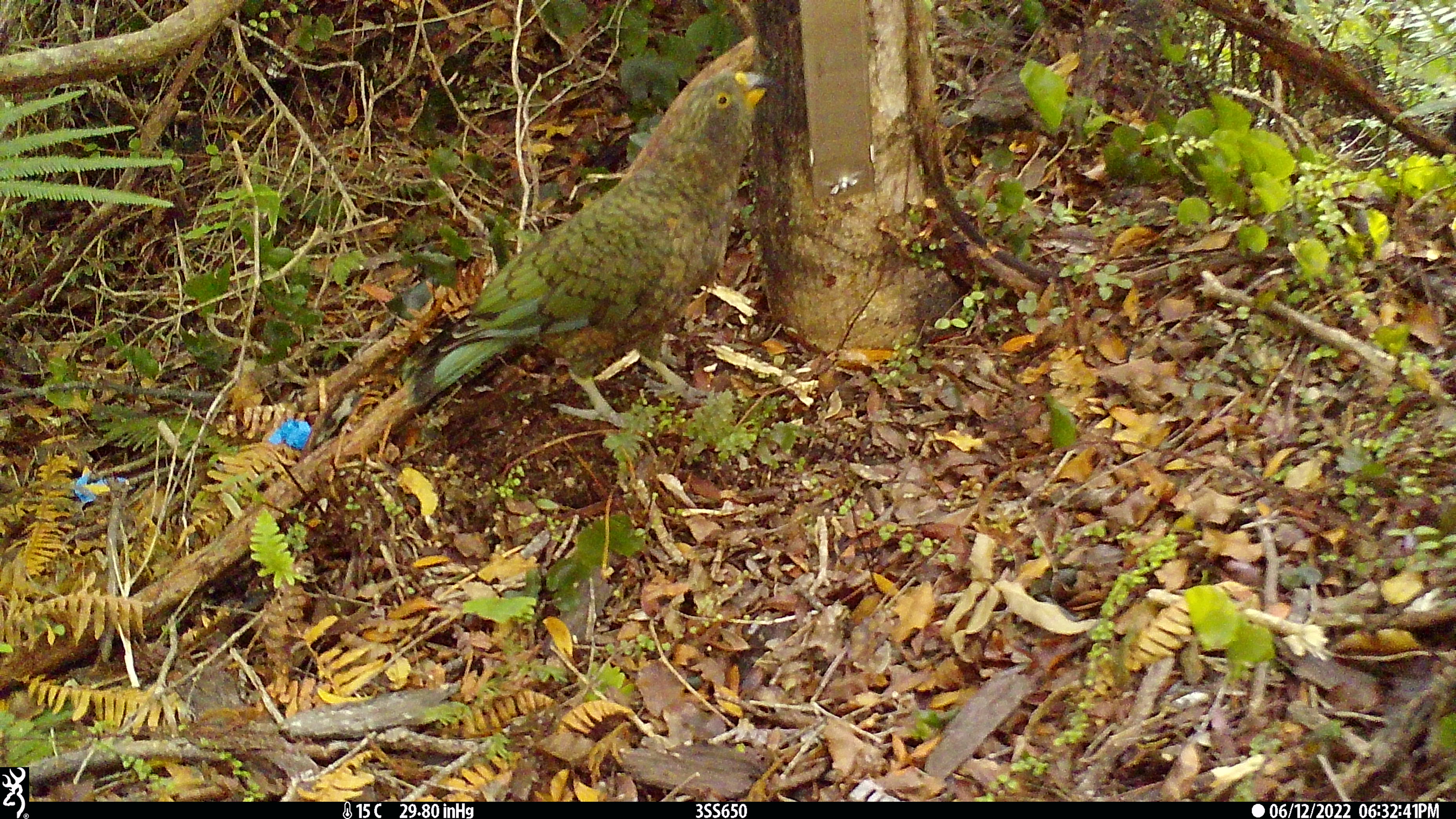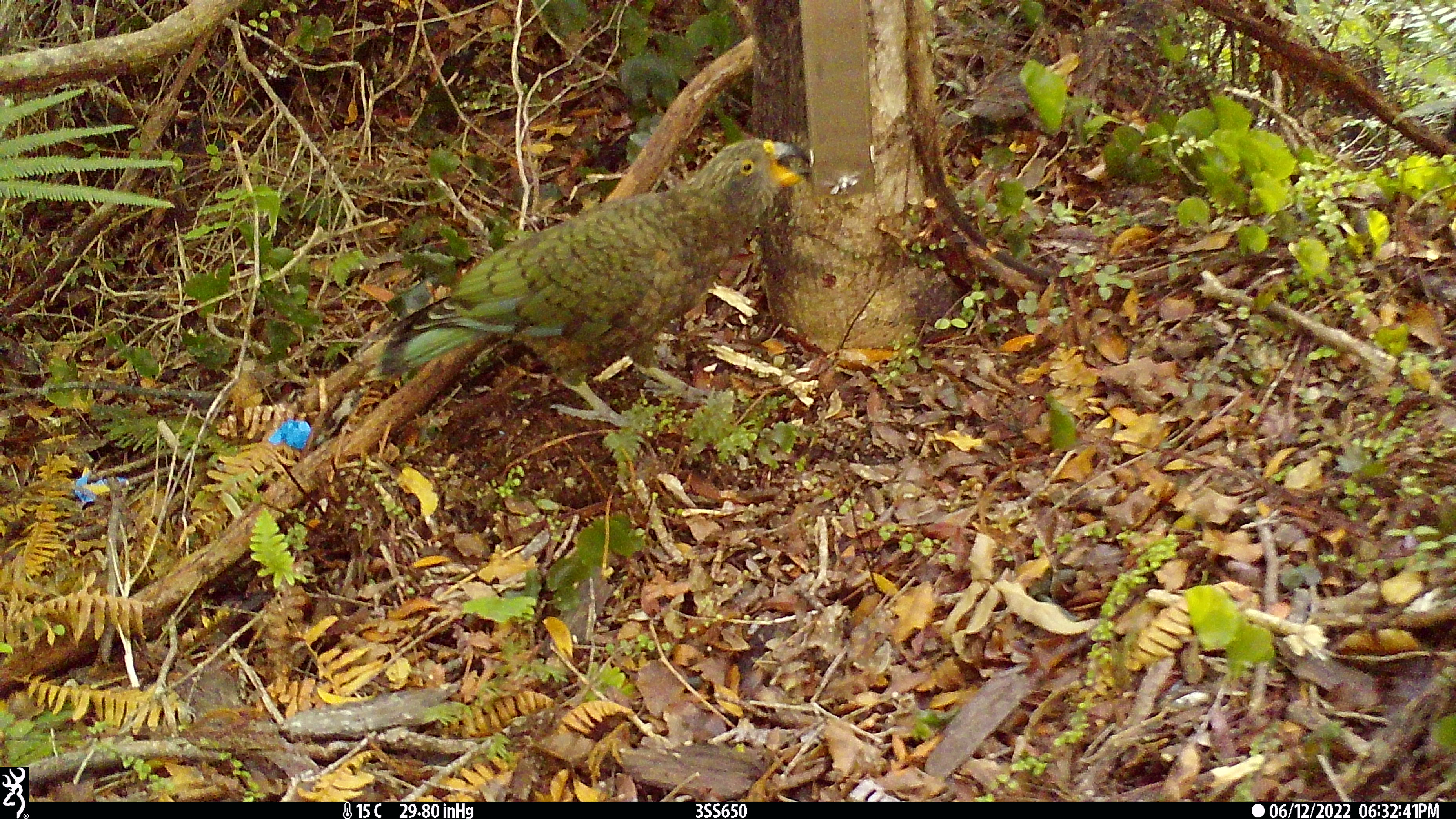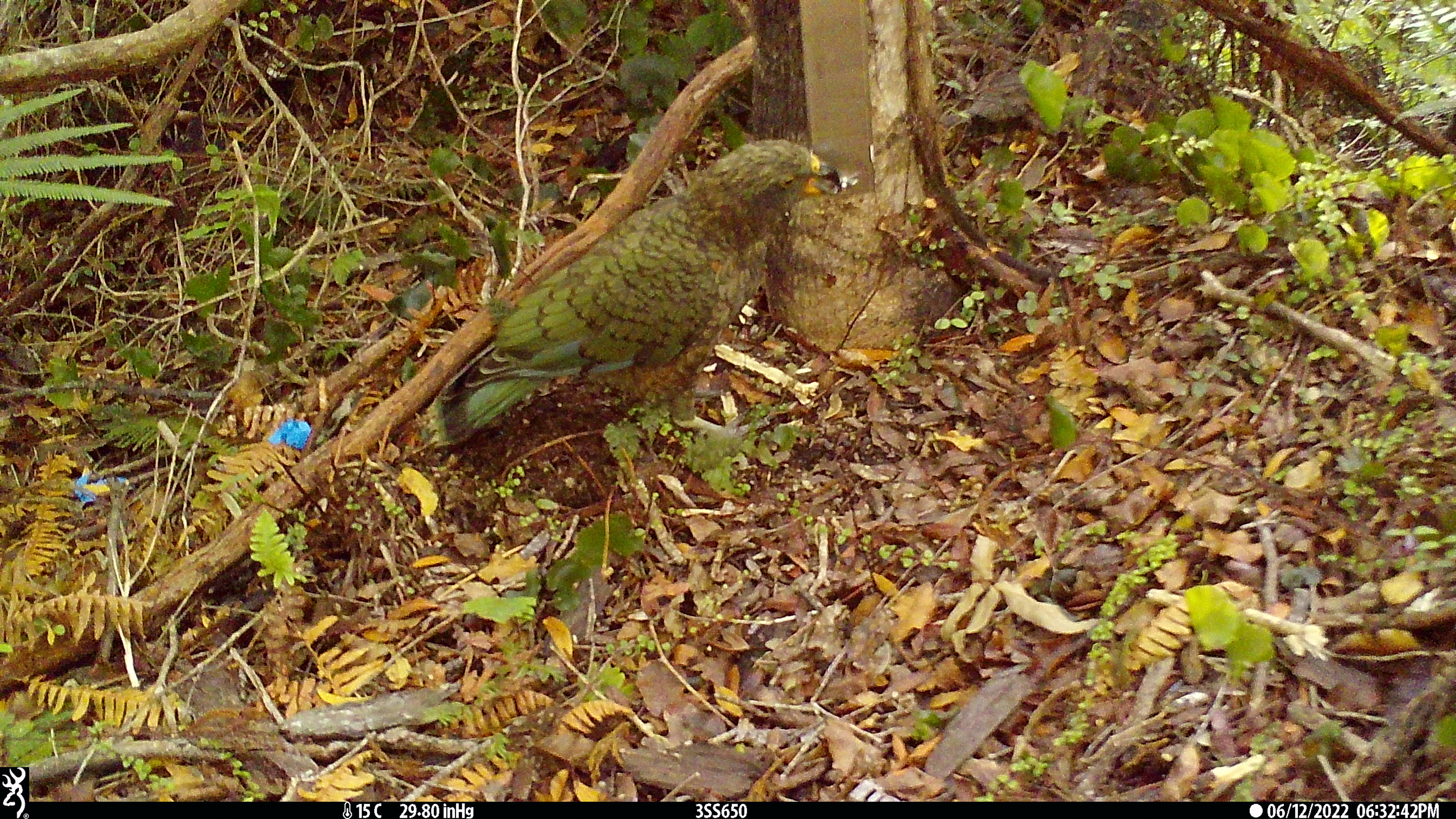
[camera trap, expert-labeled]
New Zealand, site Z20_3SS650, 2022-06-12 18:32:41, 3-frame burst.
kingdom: Animalia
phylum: Chordata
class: Aves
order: Psittaciformes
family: Strigopidae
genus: Nestor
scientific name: Nestor notabilis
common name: kea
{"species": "kea (Nestor notabilis)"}